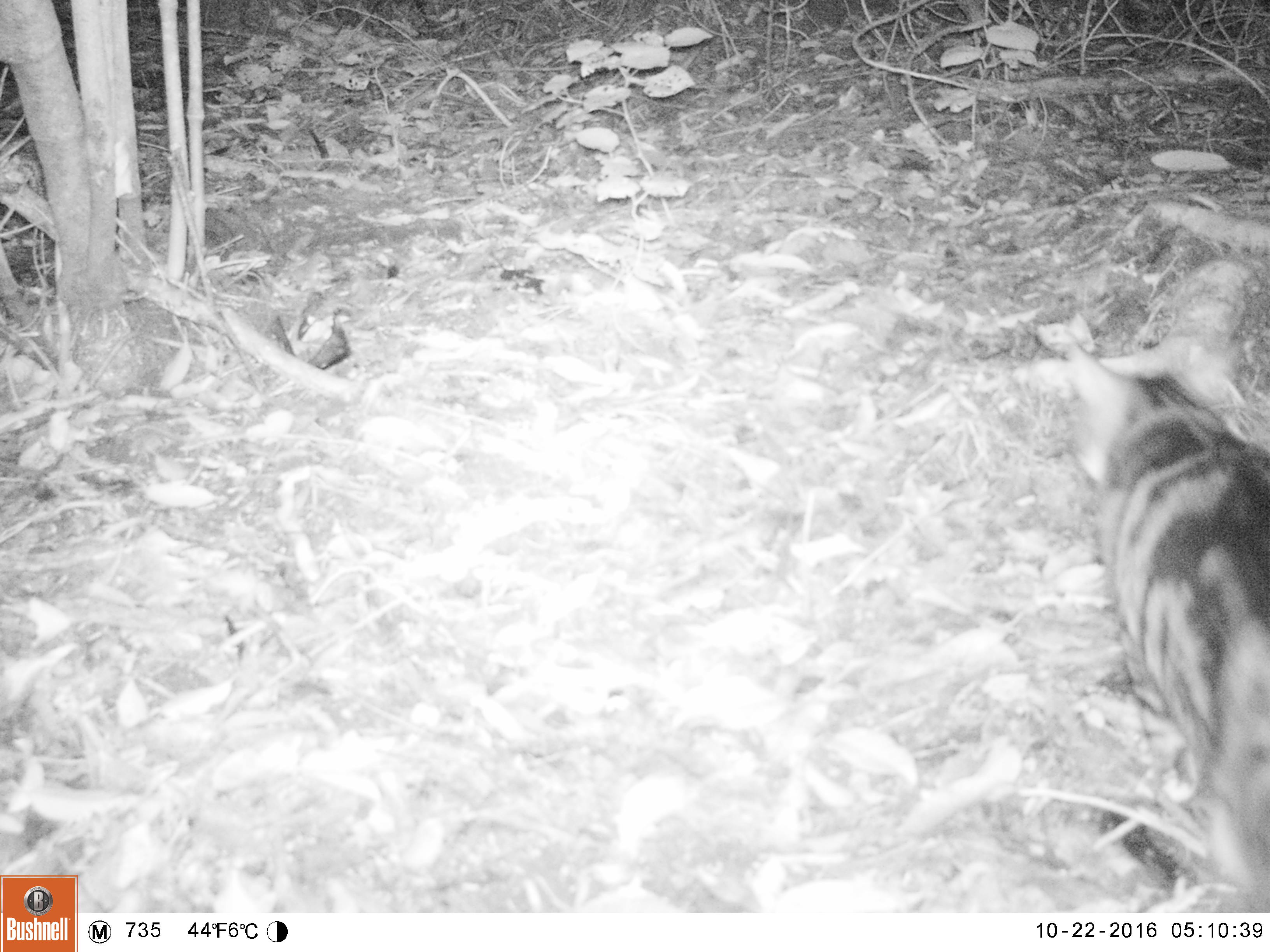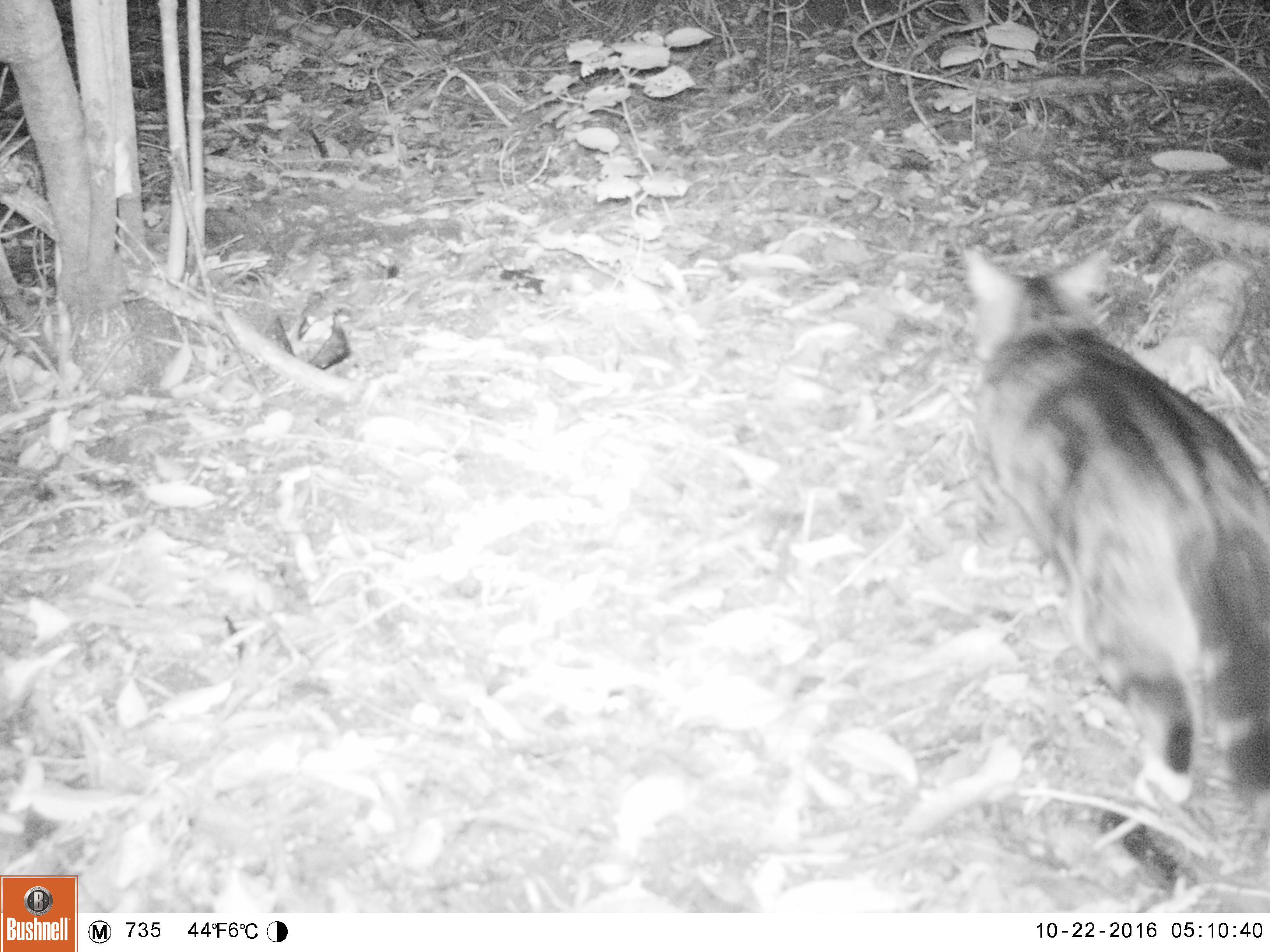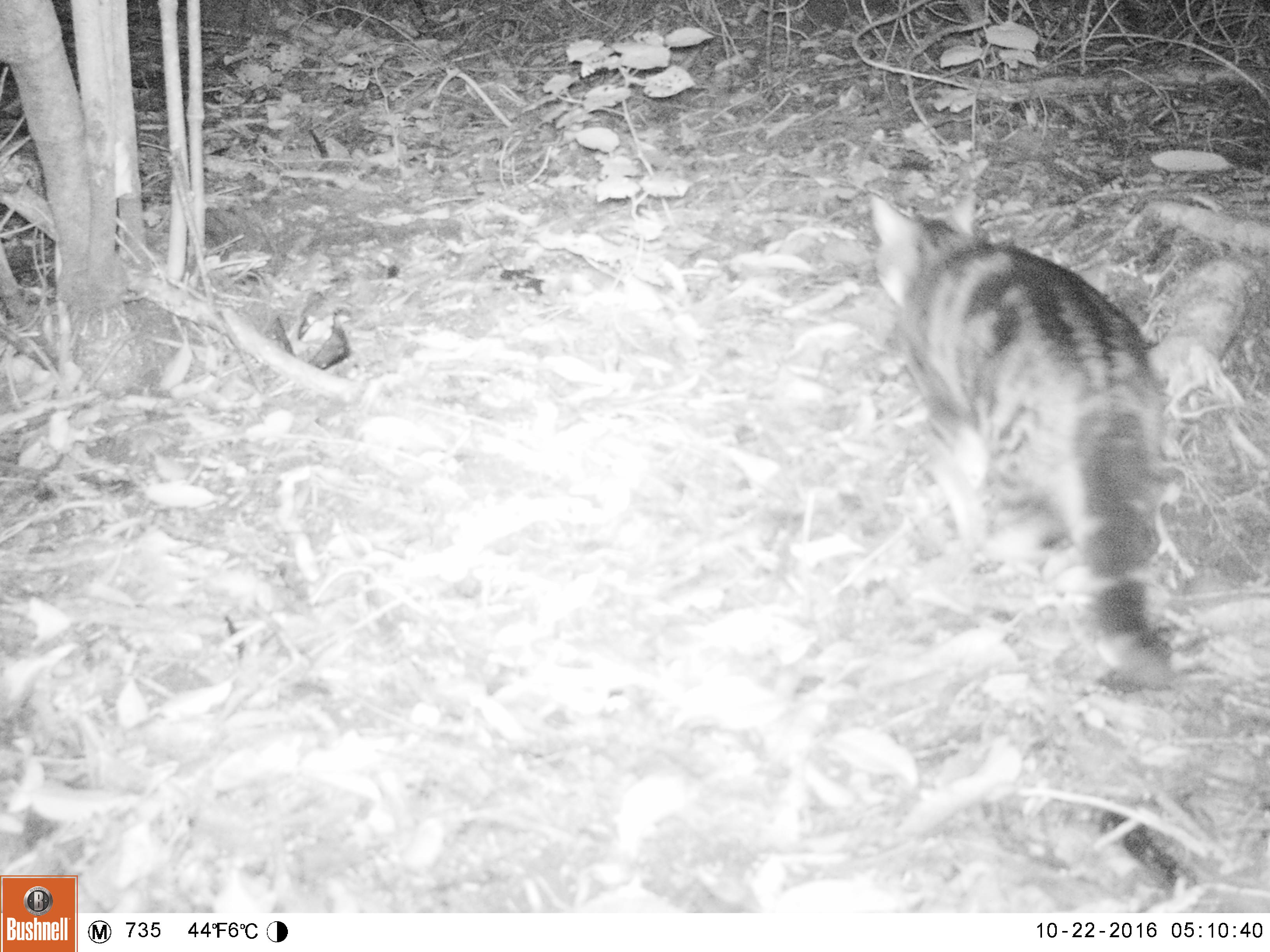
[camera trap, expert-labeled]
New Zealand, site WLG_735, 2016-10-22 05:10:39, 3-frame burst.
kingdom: Animalia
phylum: Chordata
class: Mammalia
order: Carnivora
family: Felidae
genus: Felis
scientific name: Felis catus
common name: domestic cat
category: cat